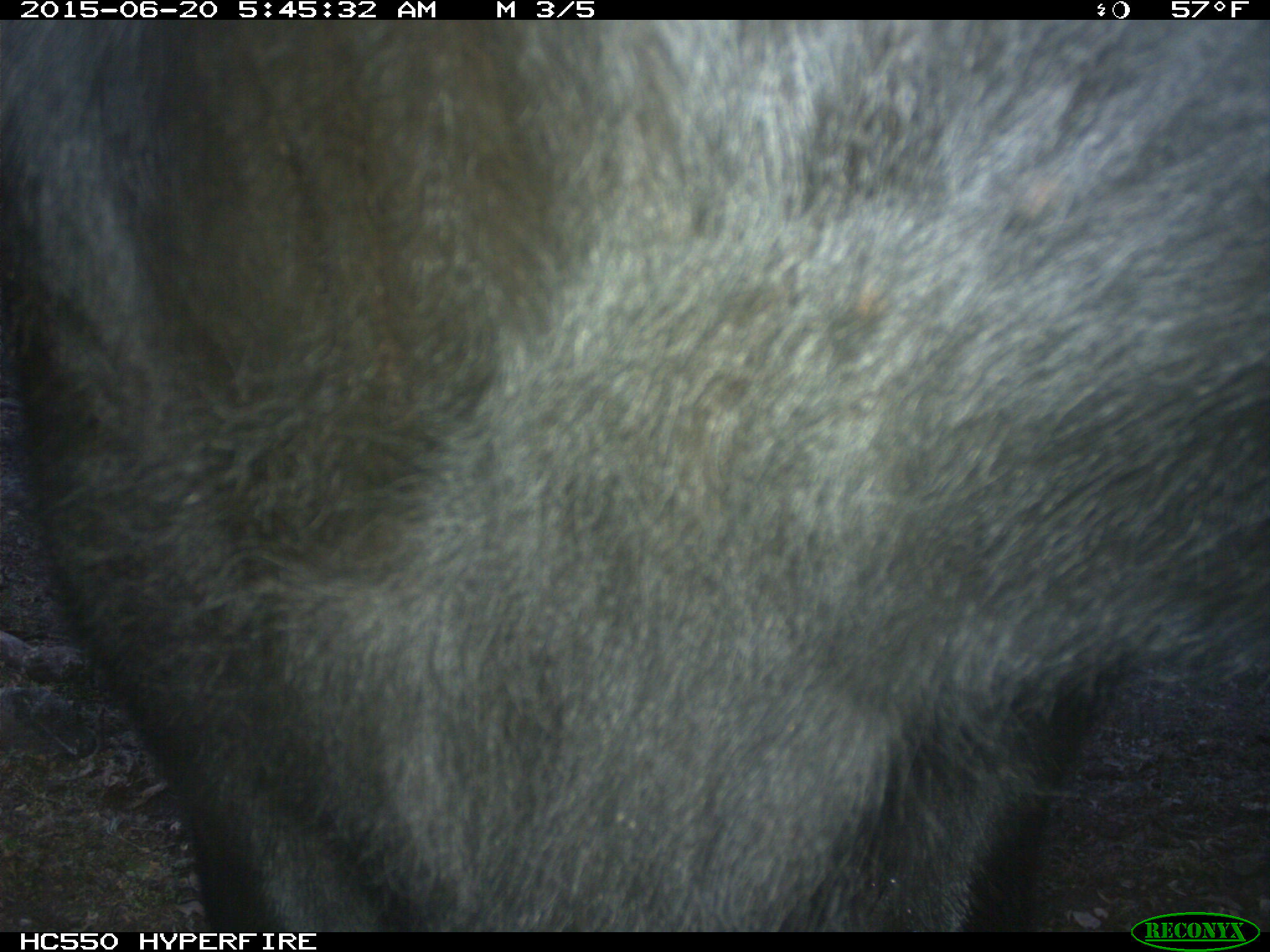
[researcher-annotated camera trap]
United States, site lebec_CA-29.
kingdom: Animalia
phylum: Chordata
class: Mammalia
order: Artiodactyla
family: Bovidae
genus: Bos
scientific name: Bos taurus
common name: domestic cow